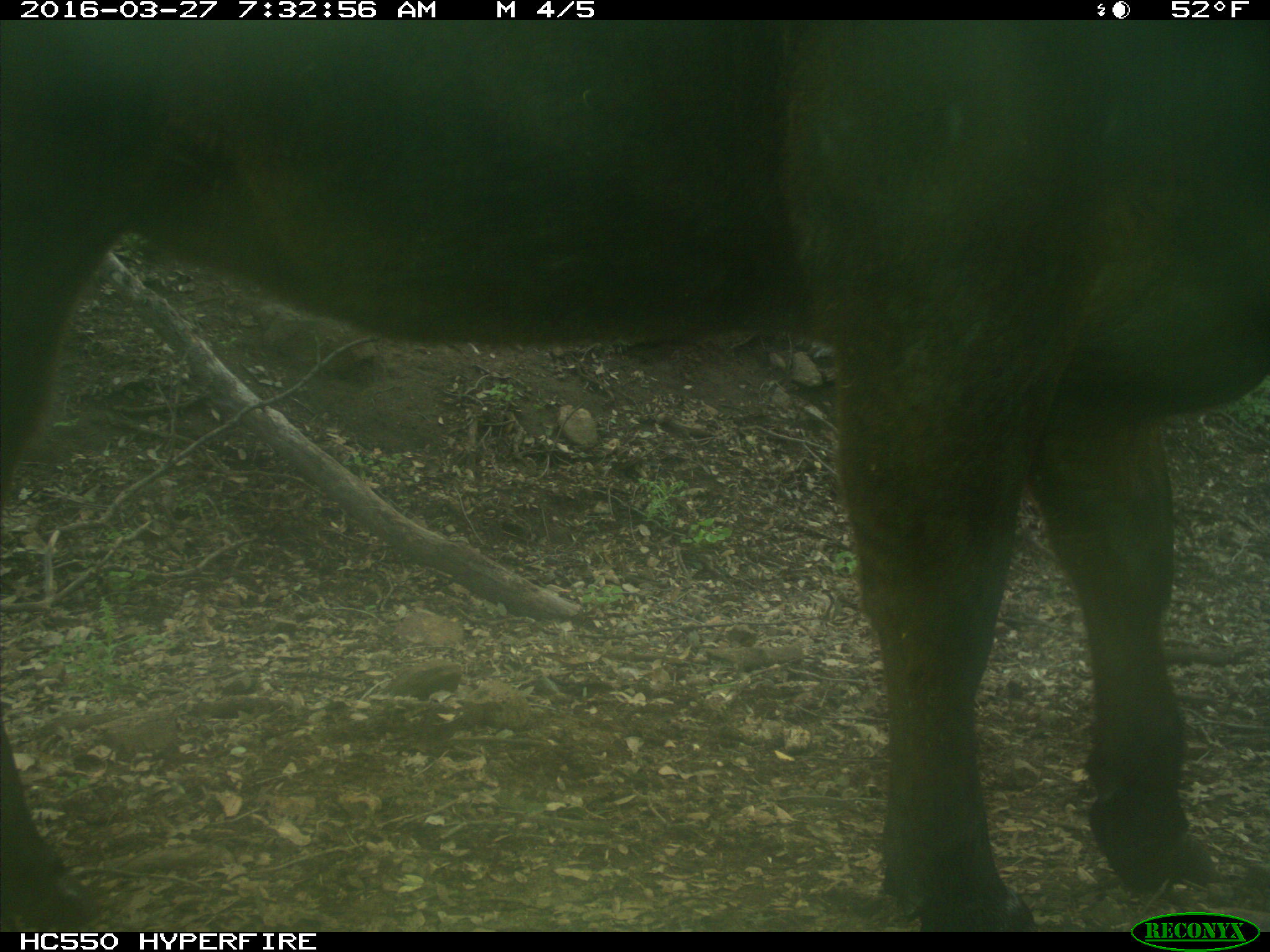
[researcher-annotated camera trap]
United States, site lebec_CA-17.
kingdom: Animalia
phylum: Chordata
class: Mammalia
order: Artiodactyla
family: Bovidae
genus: Bos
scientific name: Bos taurus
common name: domestic cow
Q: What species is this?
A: Bos taurus (domestic cow).